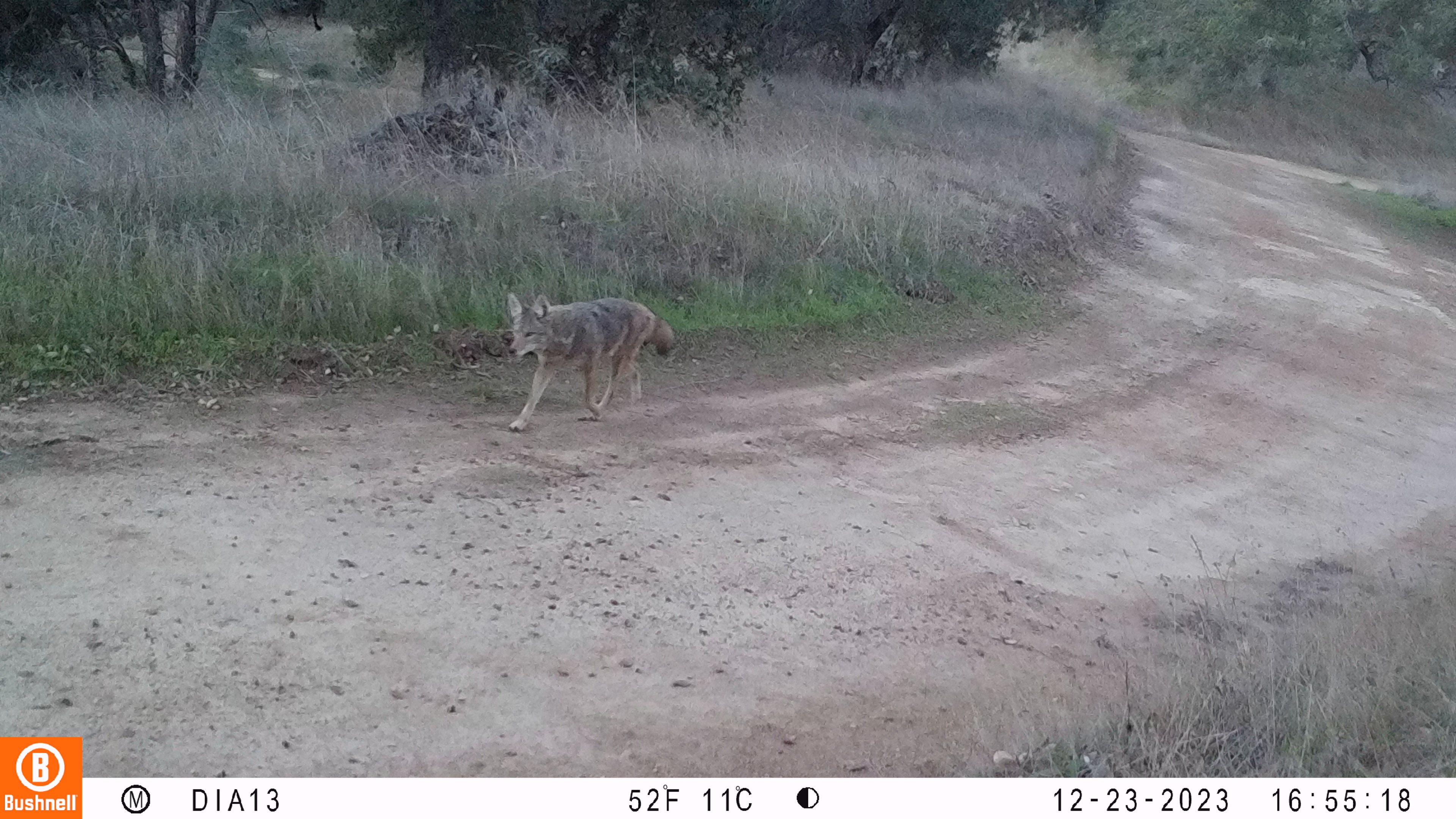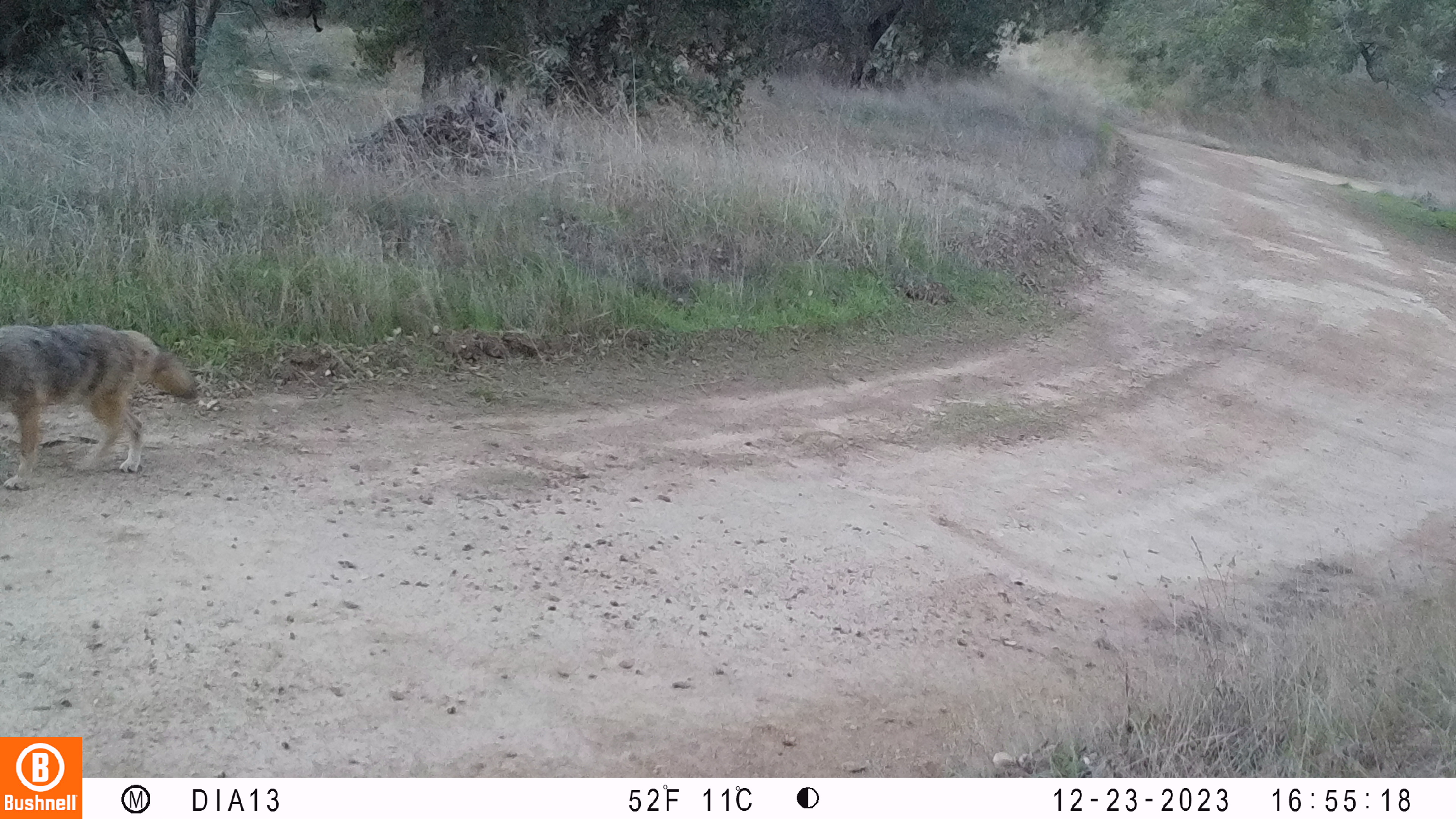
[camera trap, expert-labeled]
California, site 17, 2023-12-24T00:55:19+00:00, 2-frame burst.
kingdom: Animalia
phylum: Chordata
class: Mammalia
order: Carnivora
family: Canidae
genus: Canis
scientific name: Canis latrans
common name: coyote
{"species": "coyote (Canis latrans)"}